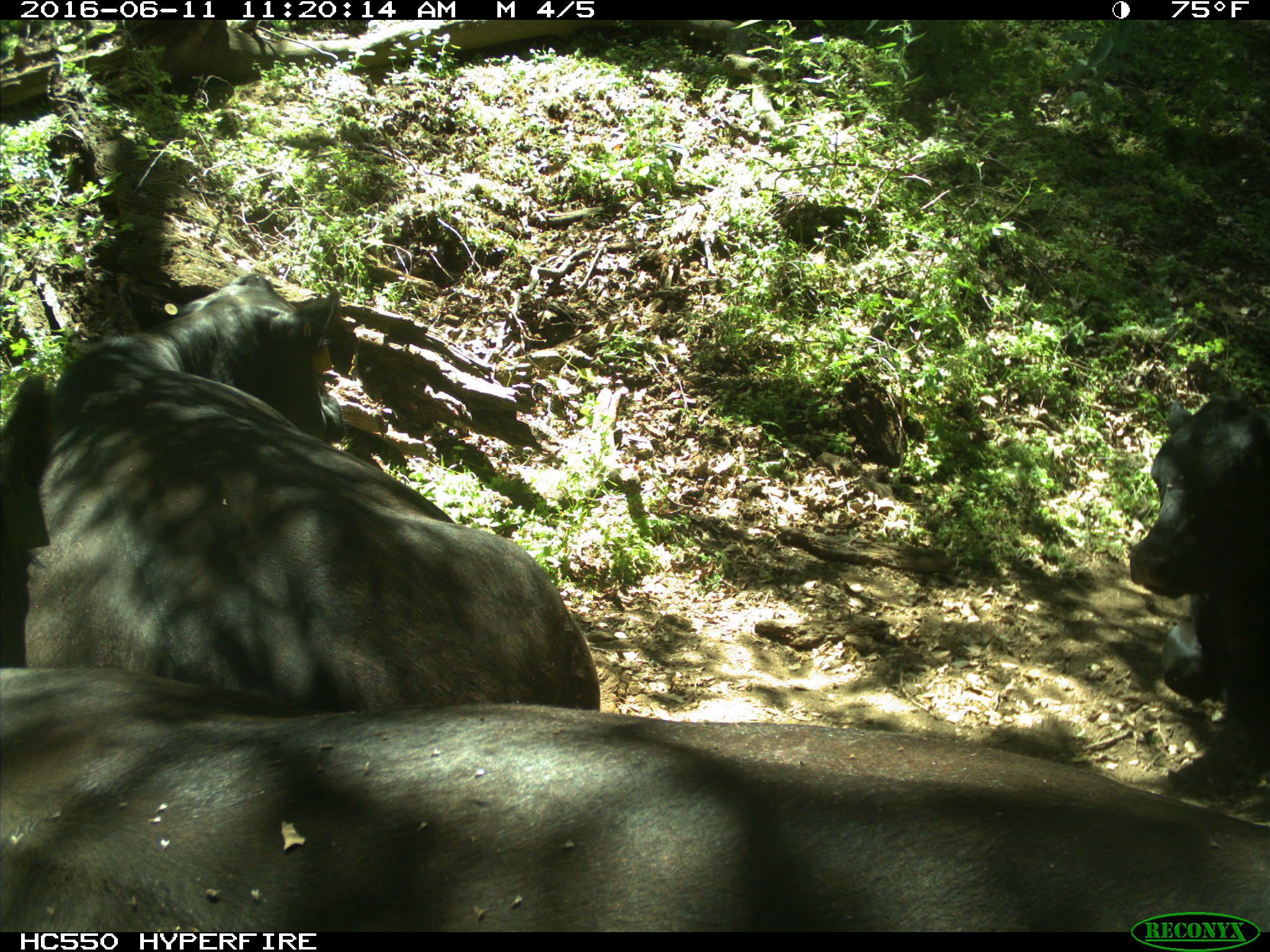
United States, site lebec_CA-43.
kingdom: Animalia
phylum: Chordata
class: Mammalia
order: Artiodactyla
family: Bovidae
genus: Bos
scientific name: Bos taurus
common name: domestic cow